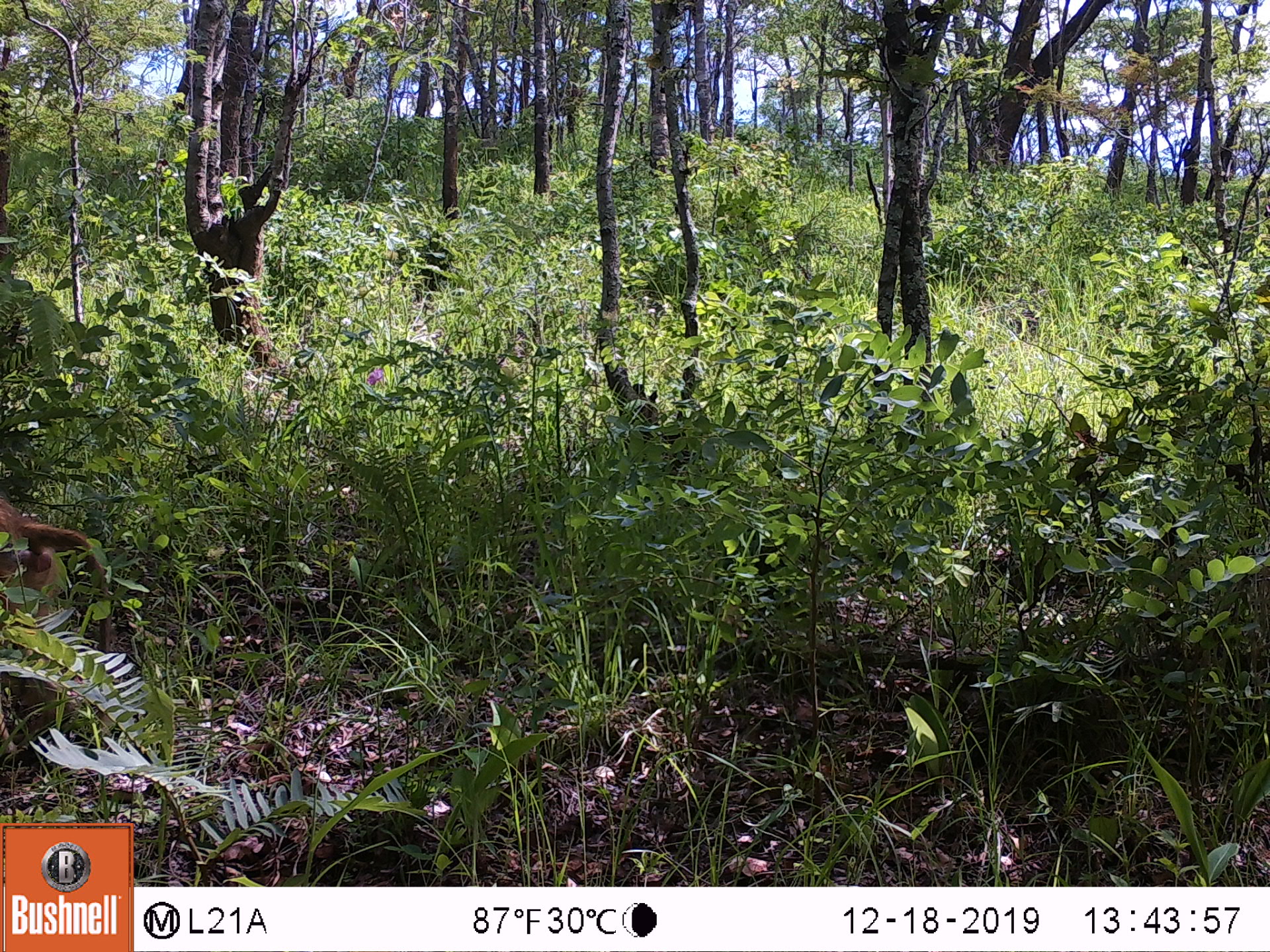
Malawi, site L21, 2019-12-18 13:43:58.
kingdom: Animalia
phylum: Chordata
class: Mammalia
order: Primates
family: Cercopithecidae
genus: Papio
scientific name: Papio cynocephalus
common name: yellow baboon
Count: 1.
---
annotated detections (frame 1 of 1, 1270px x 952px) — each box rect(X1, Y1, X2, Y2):
yellow baboon: rect(0, 499, 117, 779)